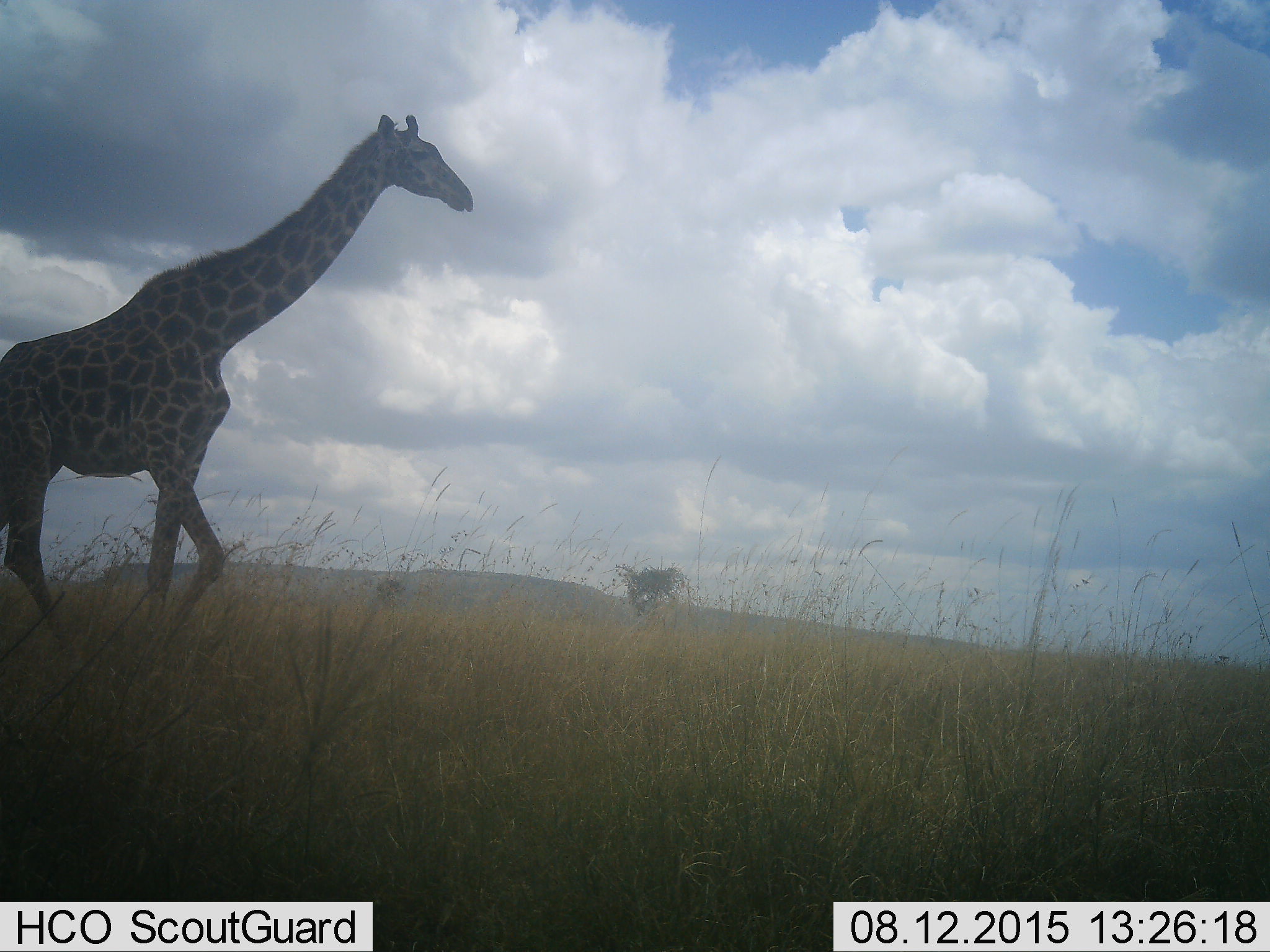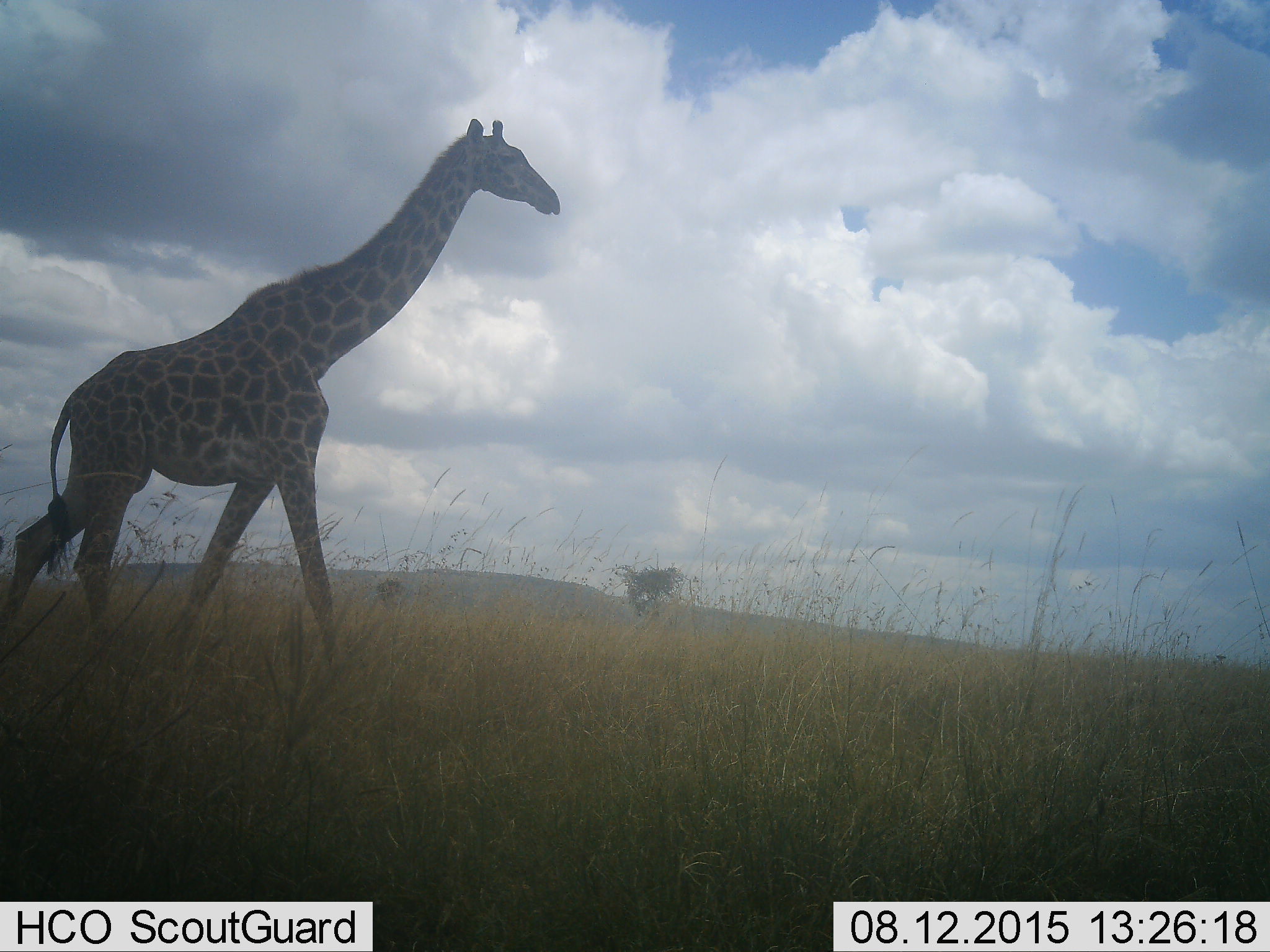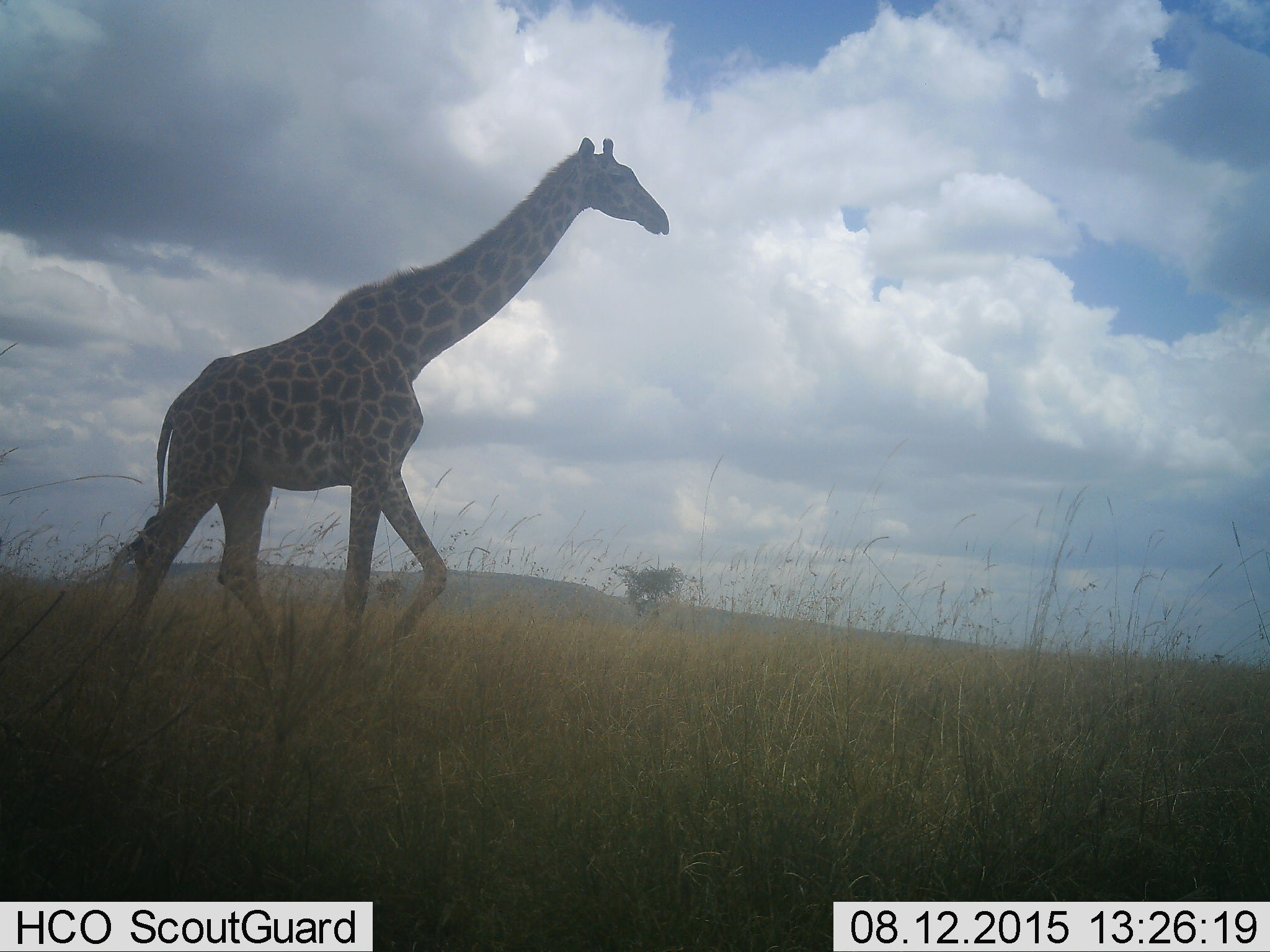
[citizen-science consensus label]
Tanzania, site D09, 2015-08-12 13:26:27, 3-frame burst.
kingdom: Animalia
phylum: Chordata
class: Mammalia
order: Artiodactyla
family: Giraffidae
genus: Giraffa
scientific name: Giraffa camelopardalis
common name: giraffe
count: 1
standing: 6%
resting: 0%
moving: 100%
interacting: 0%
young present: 0%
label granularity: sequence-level